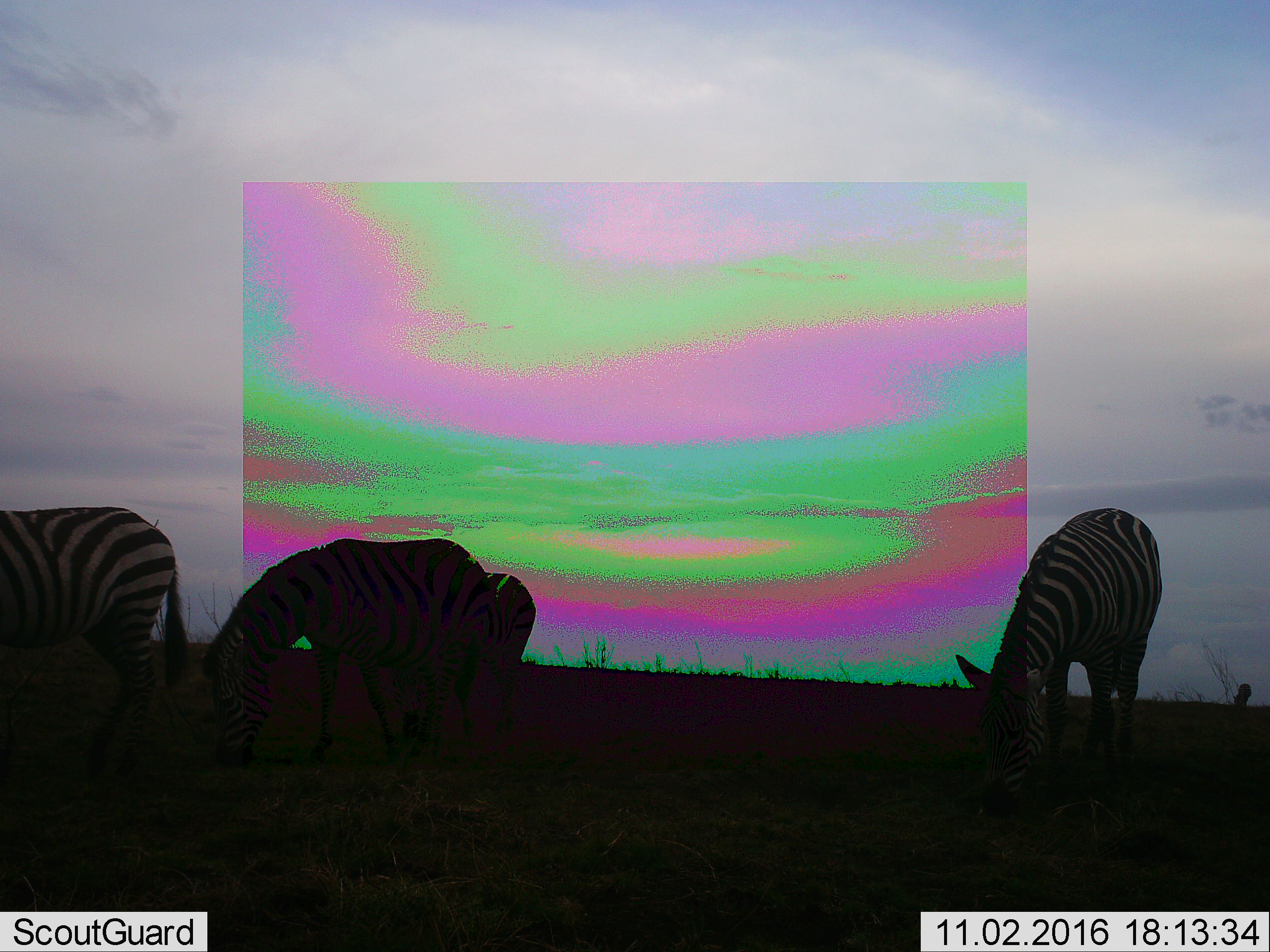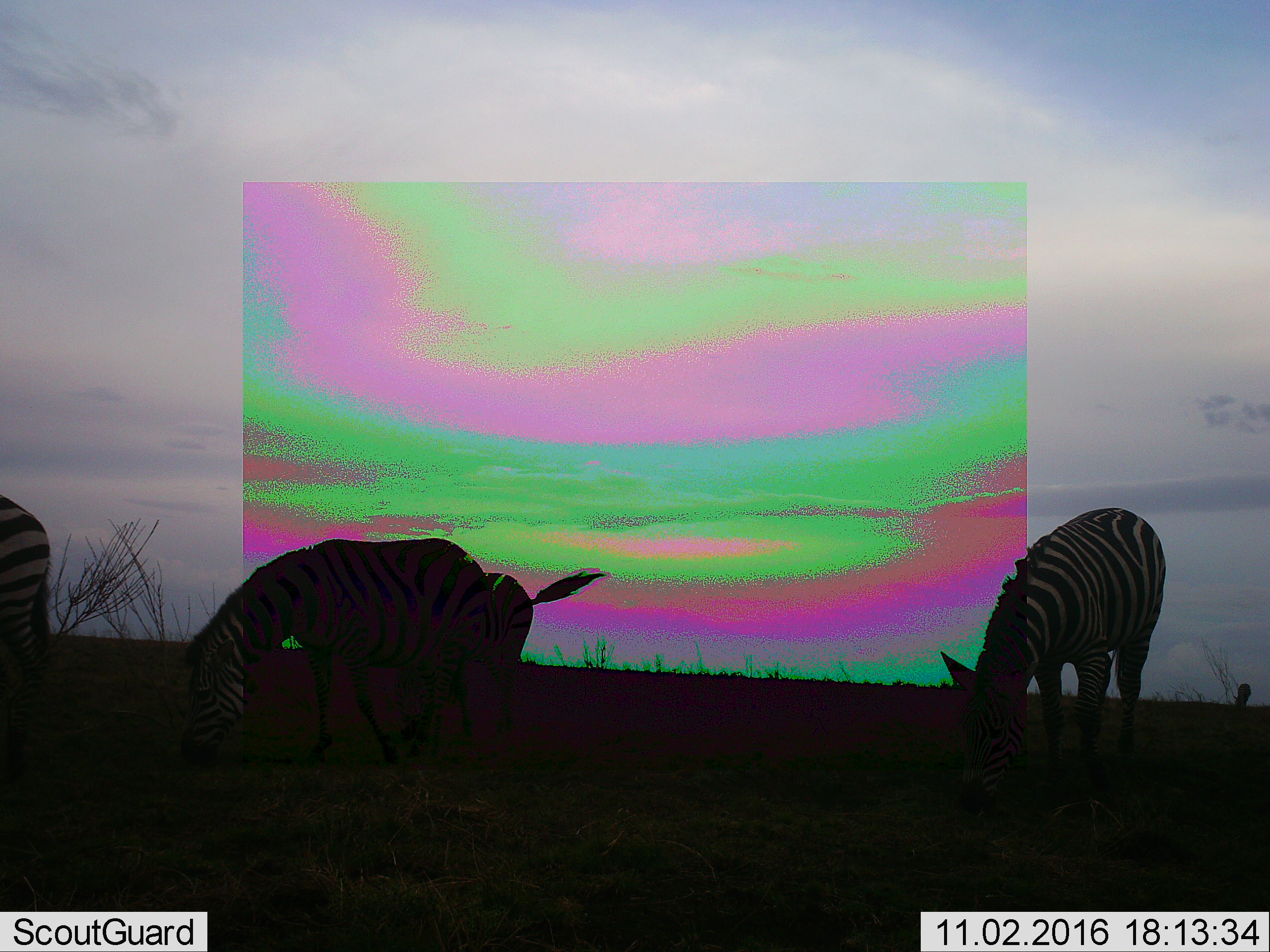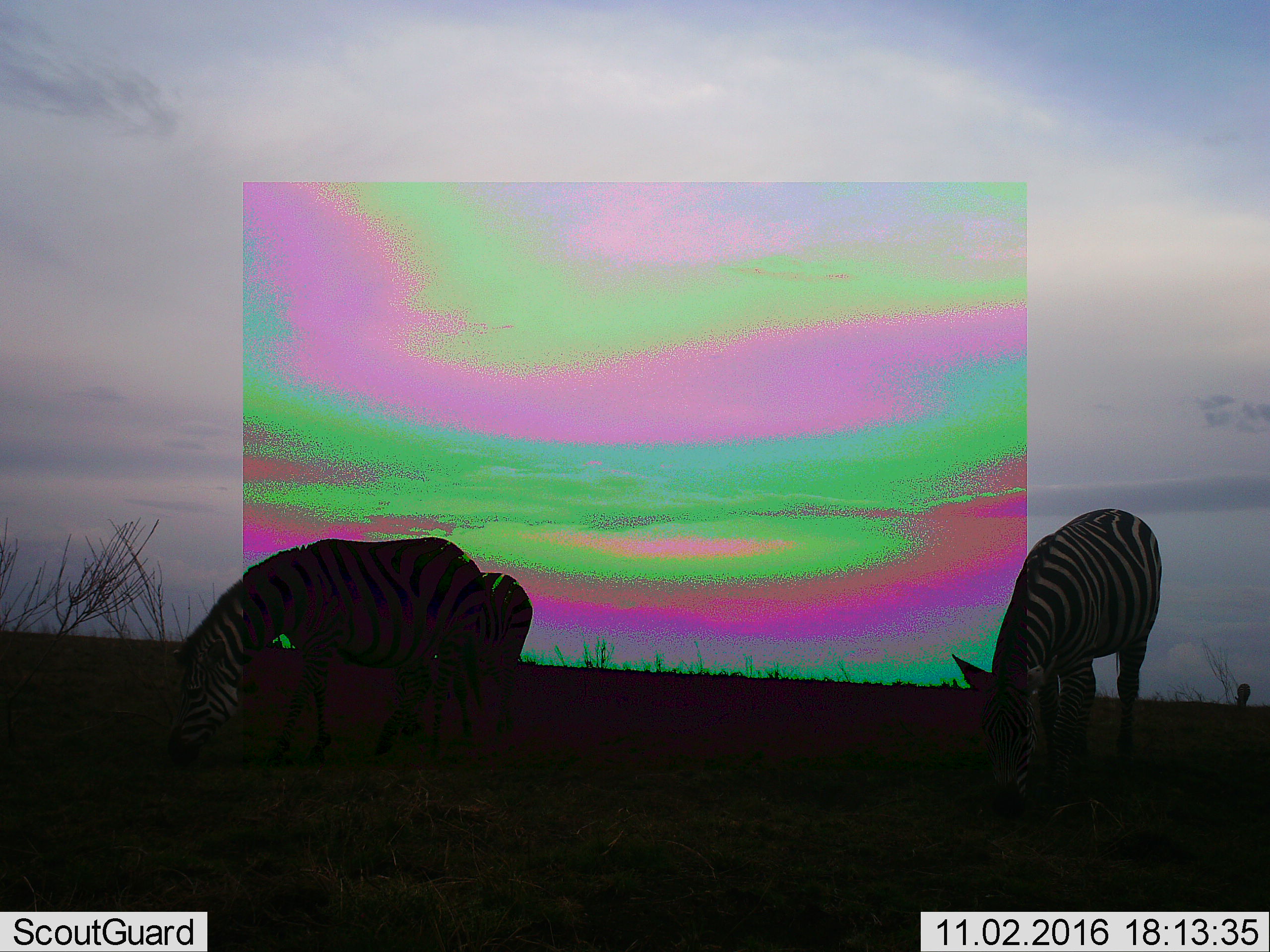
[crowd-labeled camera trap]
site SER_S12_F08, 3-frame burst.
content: unidentified animal